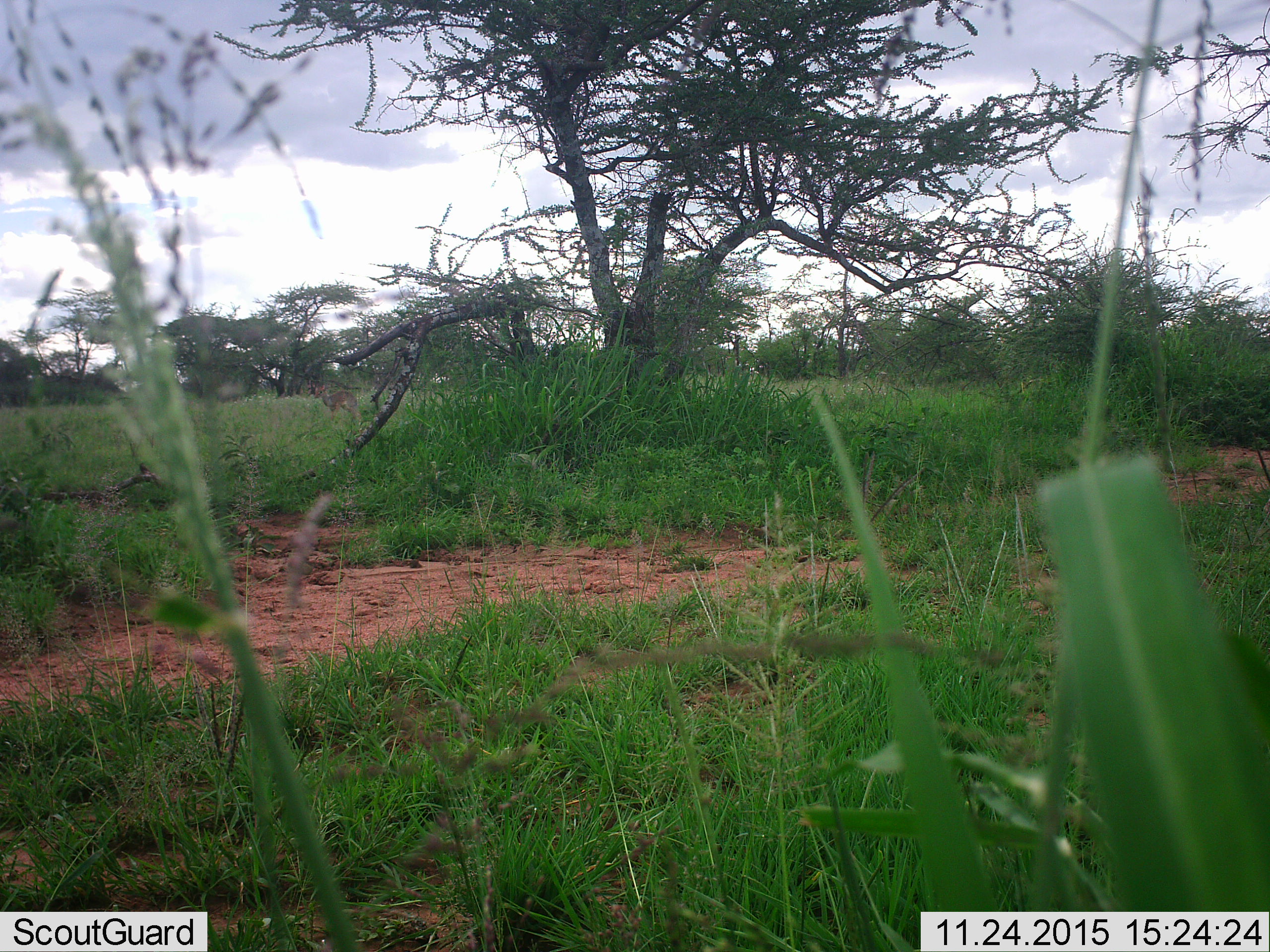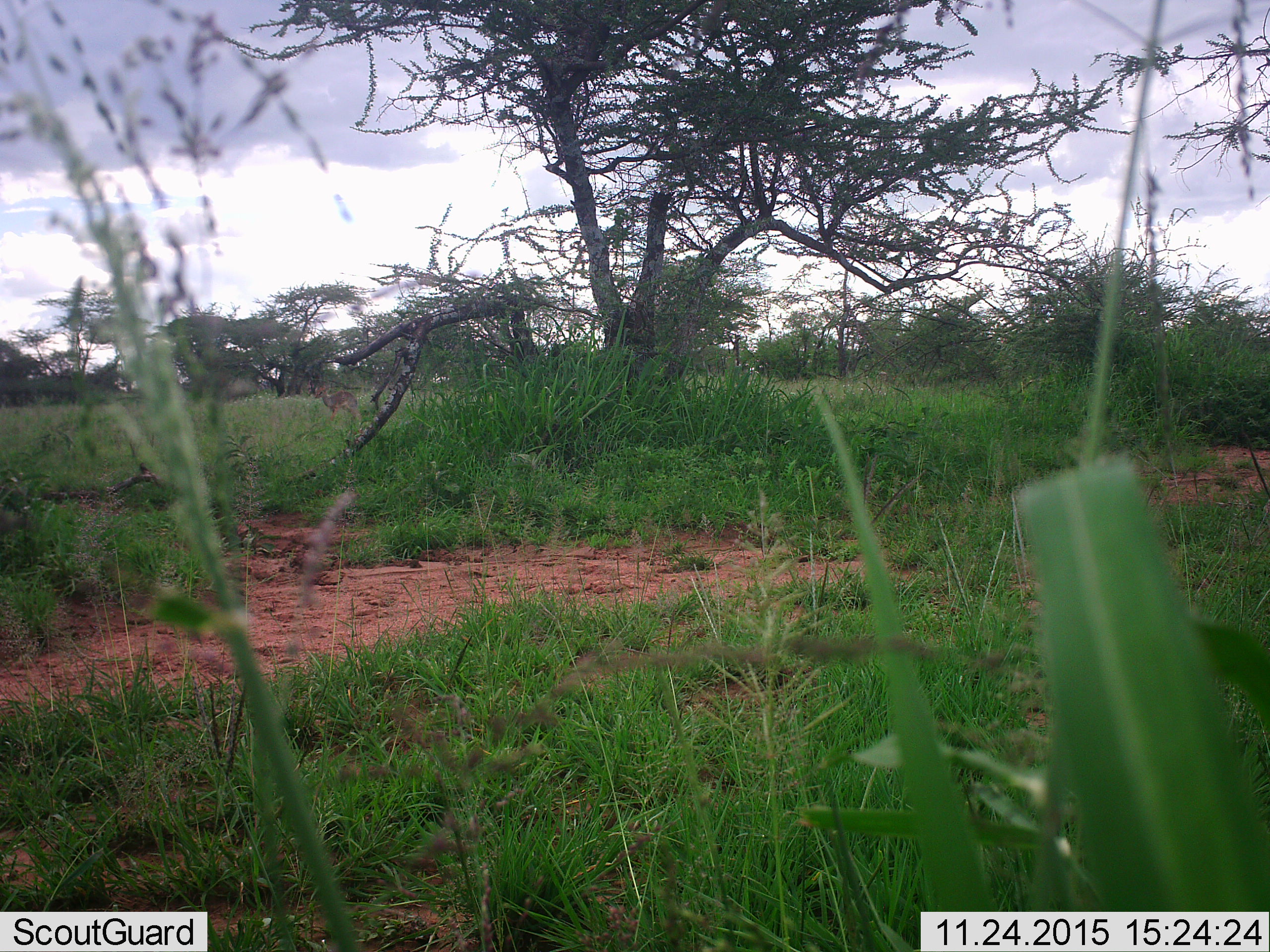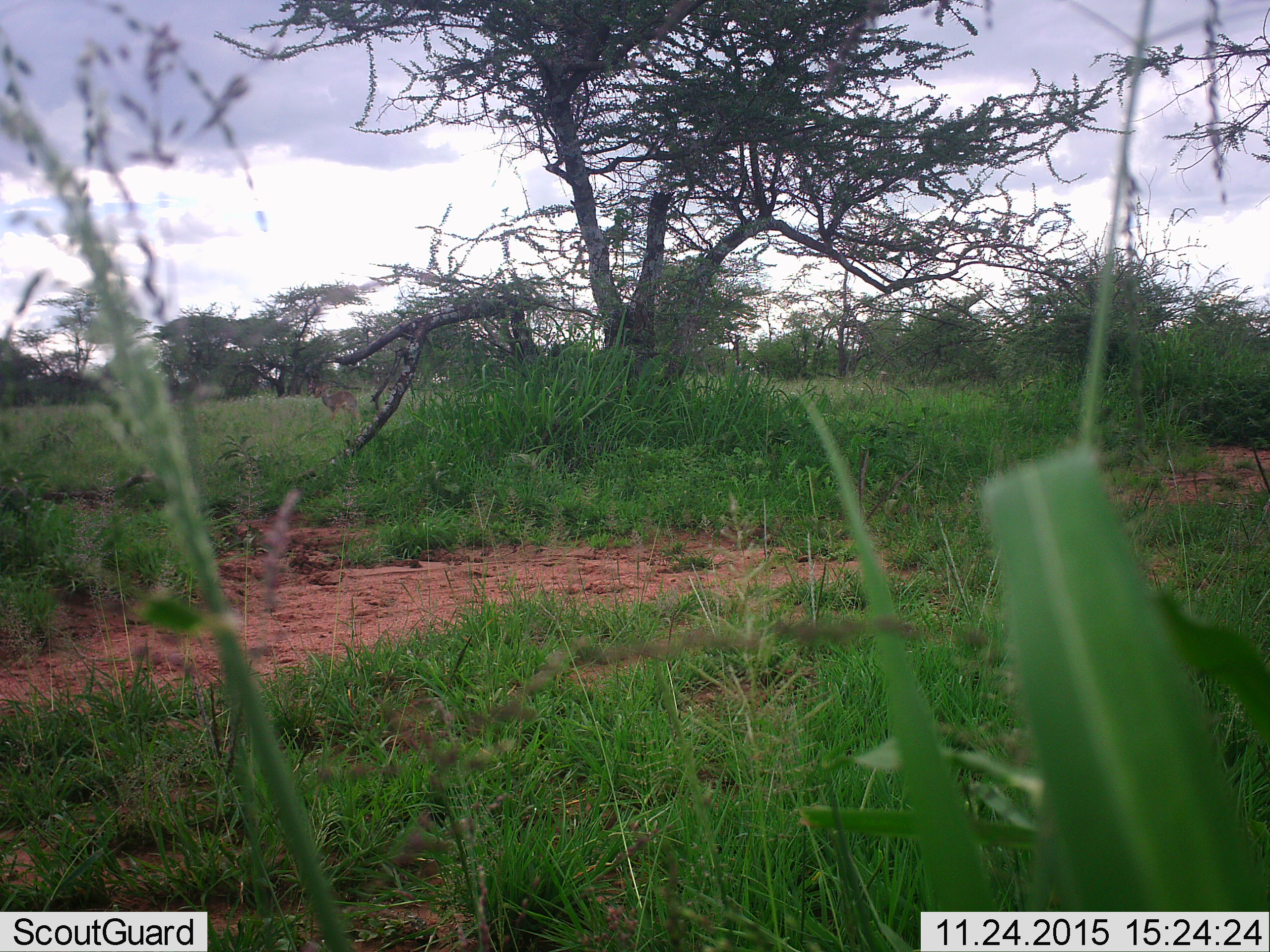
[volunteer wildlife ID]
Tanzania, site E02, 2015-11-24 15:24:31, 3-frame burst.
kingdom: Animalia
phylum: Chordata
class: Mammalia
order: Artiodactyla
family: Bovidae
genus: Madoqua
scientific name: Madoqua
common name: dikdik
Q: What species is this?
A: Dikdik (Madoqua).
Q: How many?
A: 1.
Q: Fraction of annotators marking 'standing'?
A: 100%.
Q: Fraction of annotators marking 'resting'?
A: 0%.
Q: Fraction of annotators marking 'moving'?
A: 0%.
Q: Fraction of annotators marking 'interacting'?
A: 0%.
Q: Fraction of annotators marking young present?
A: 11%.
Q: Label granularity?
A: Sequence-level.